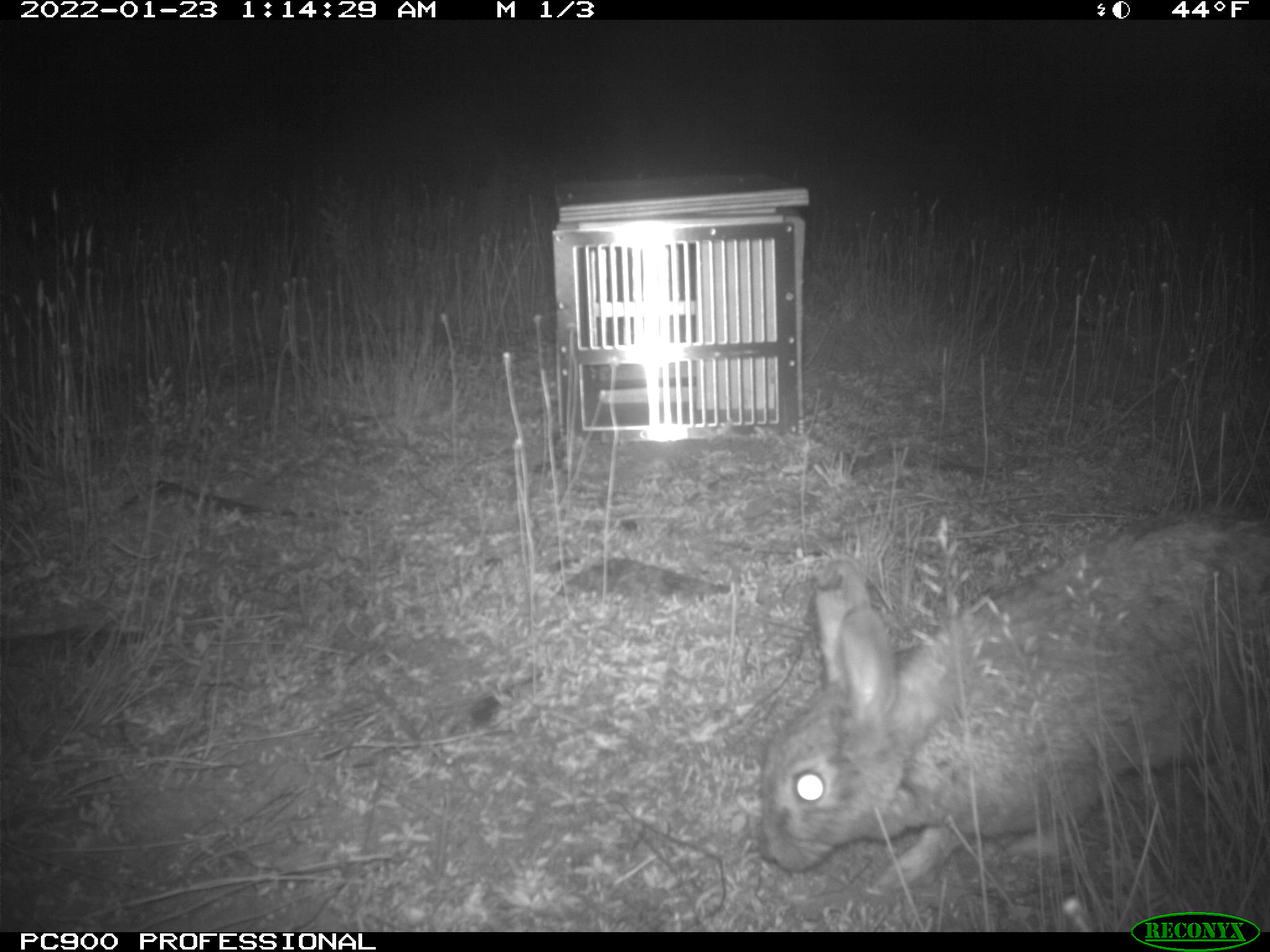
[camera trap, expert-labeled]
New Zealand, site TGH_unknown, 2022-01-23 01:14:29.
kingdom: Animalia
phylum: Chordata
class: Mammalia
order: Lagomorpha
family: Leporidae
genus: Oryctolagus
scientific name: Oryctolagus cuniculus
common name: european rabbit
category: rabbit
Rabbit (european rabbit) (Oryctolagus cuniculus).